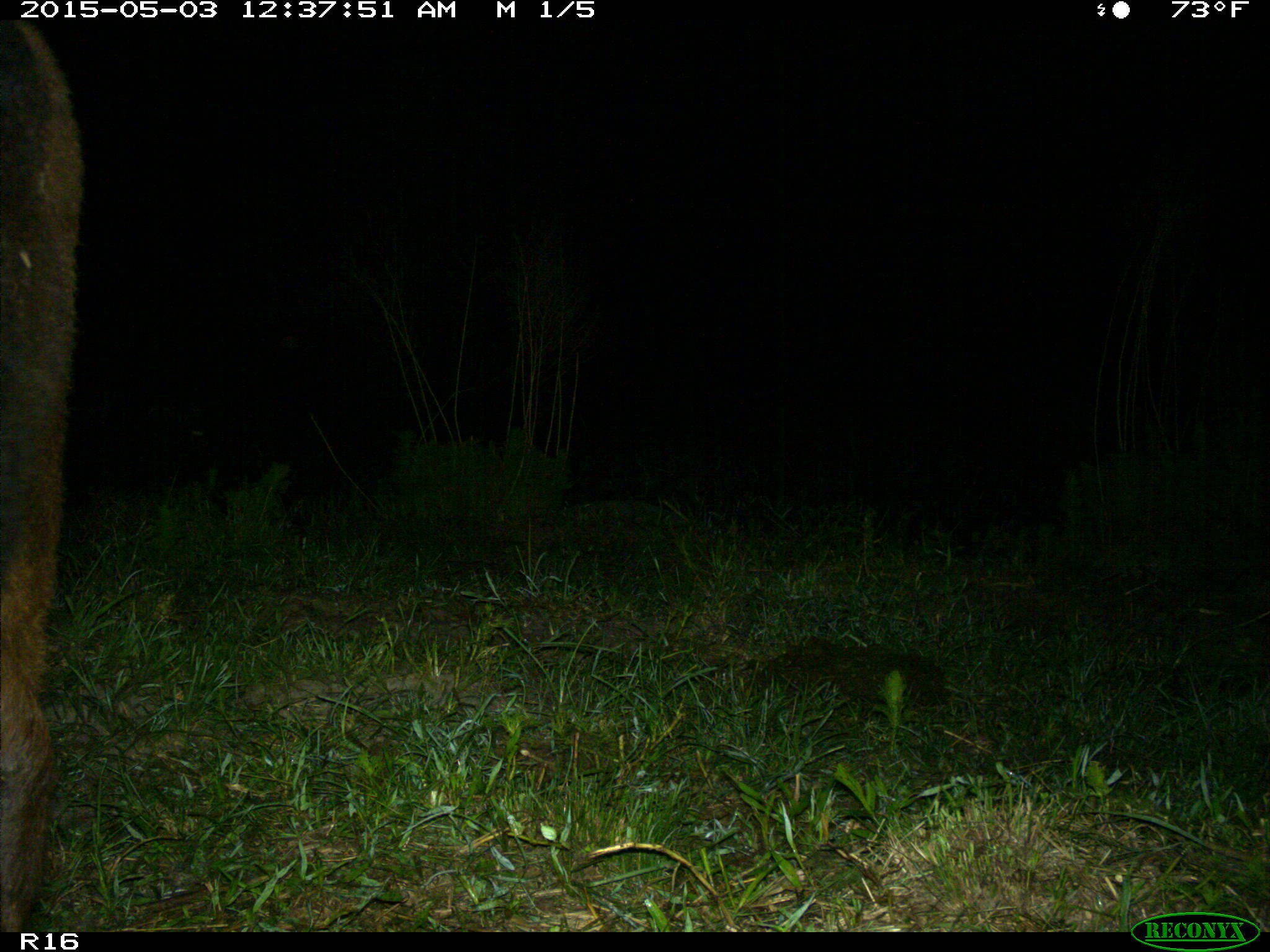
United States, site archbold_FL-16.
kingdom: Animalia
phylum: Chordata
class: Mammalia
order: Artiodactyla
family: Bovidae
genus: Bos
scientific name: Bos taurus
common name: domestic cow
Bos taurus (domestic cow).